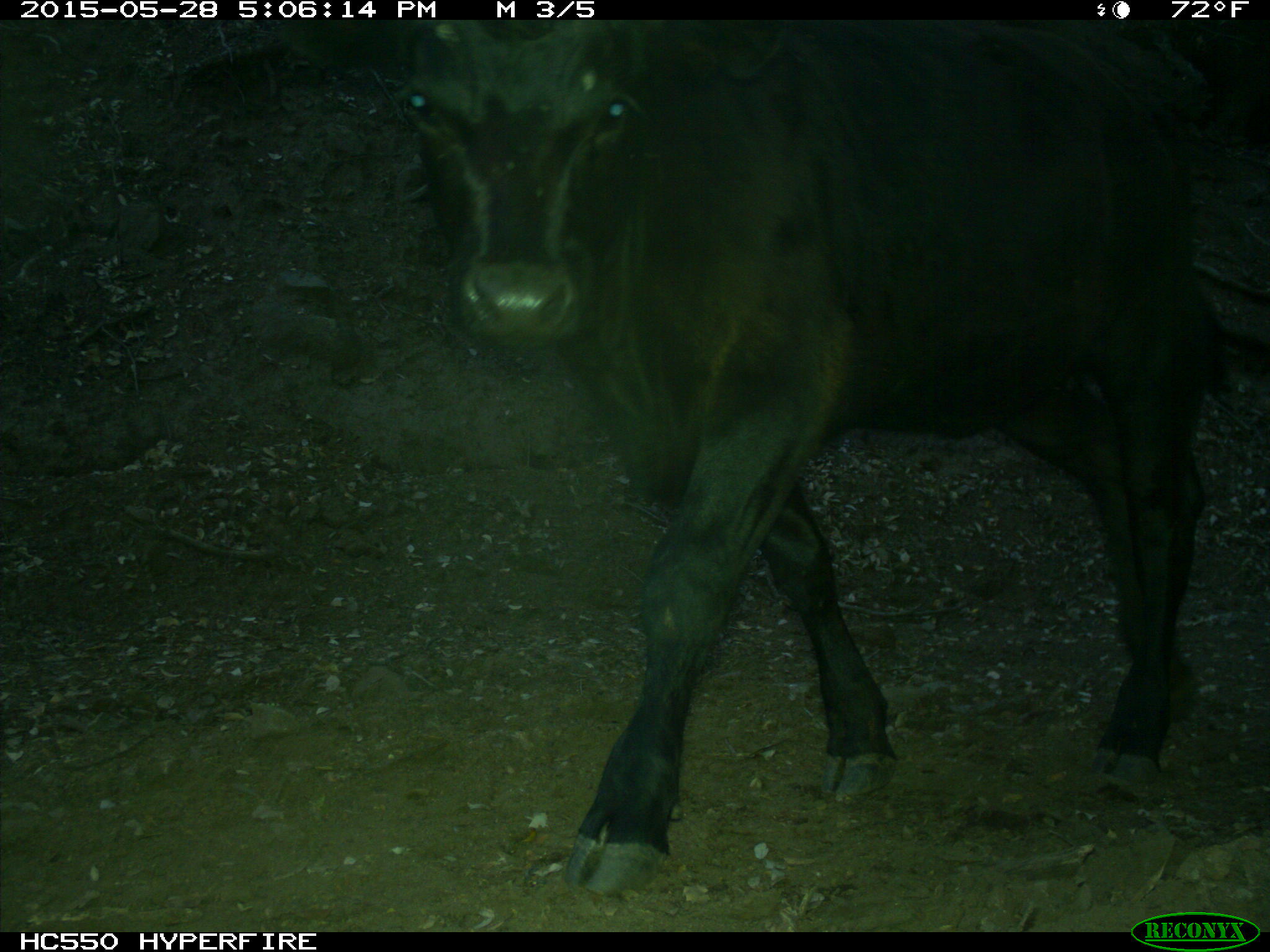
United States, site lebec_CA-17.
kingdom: Animalia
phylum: Chordata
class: Mammalia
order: Artiodactyla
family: Bovidae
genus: Bos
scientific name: Bos taurus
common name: domestic cow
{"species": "Bos taurus (domestic cow)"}